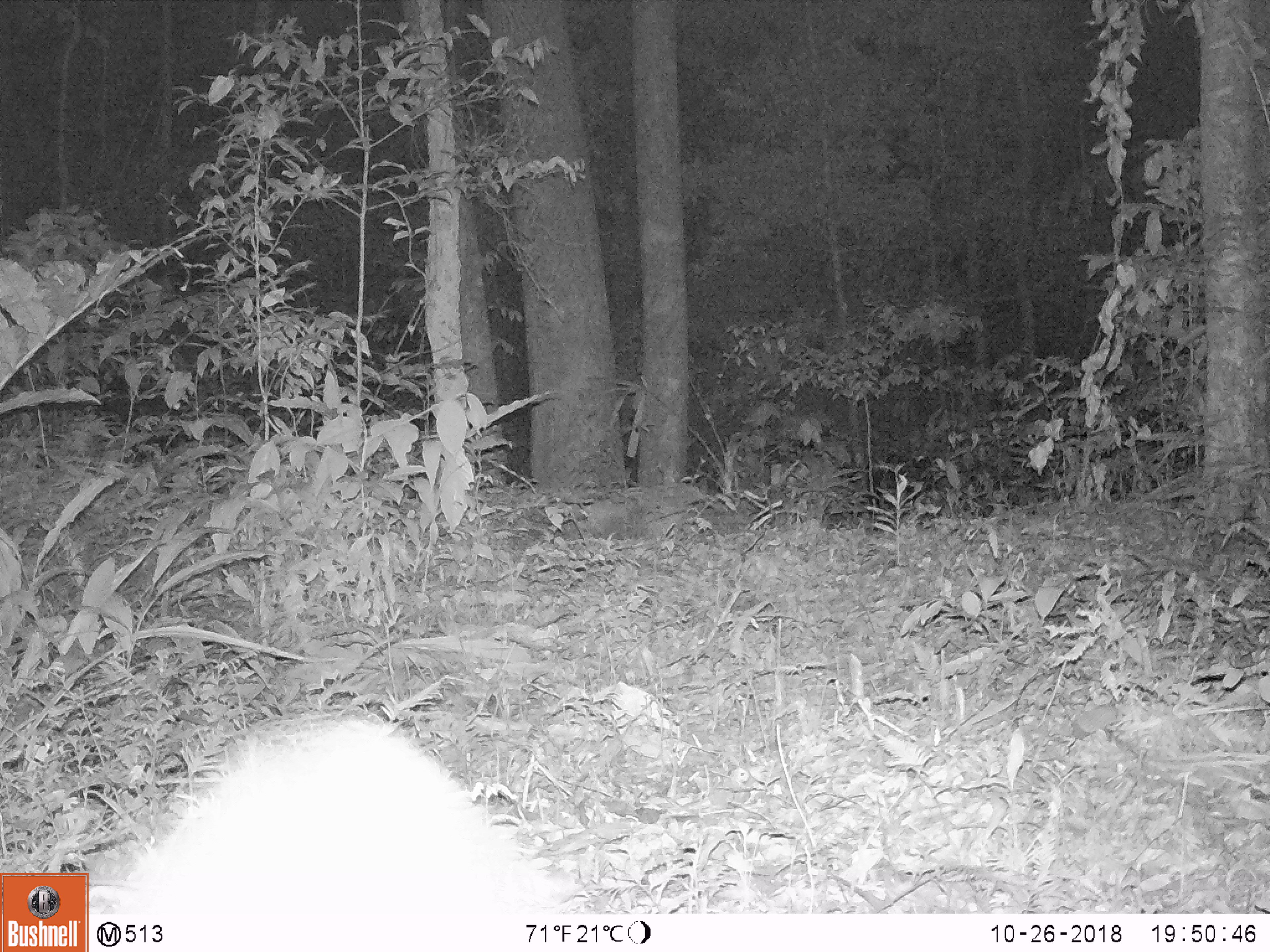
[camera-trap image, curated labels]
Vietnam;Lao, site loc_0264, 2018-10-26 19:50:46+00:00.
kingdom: Animalia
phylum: Chordata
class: Mammalia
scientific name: Mammalia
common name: mammal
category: unidentified small mammal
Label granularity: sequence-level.